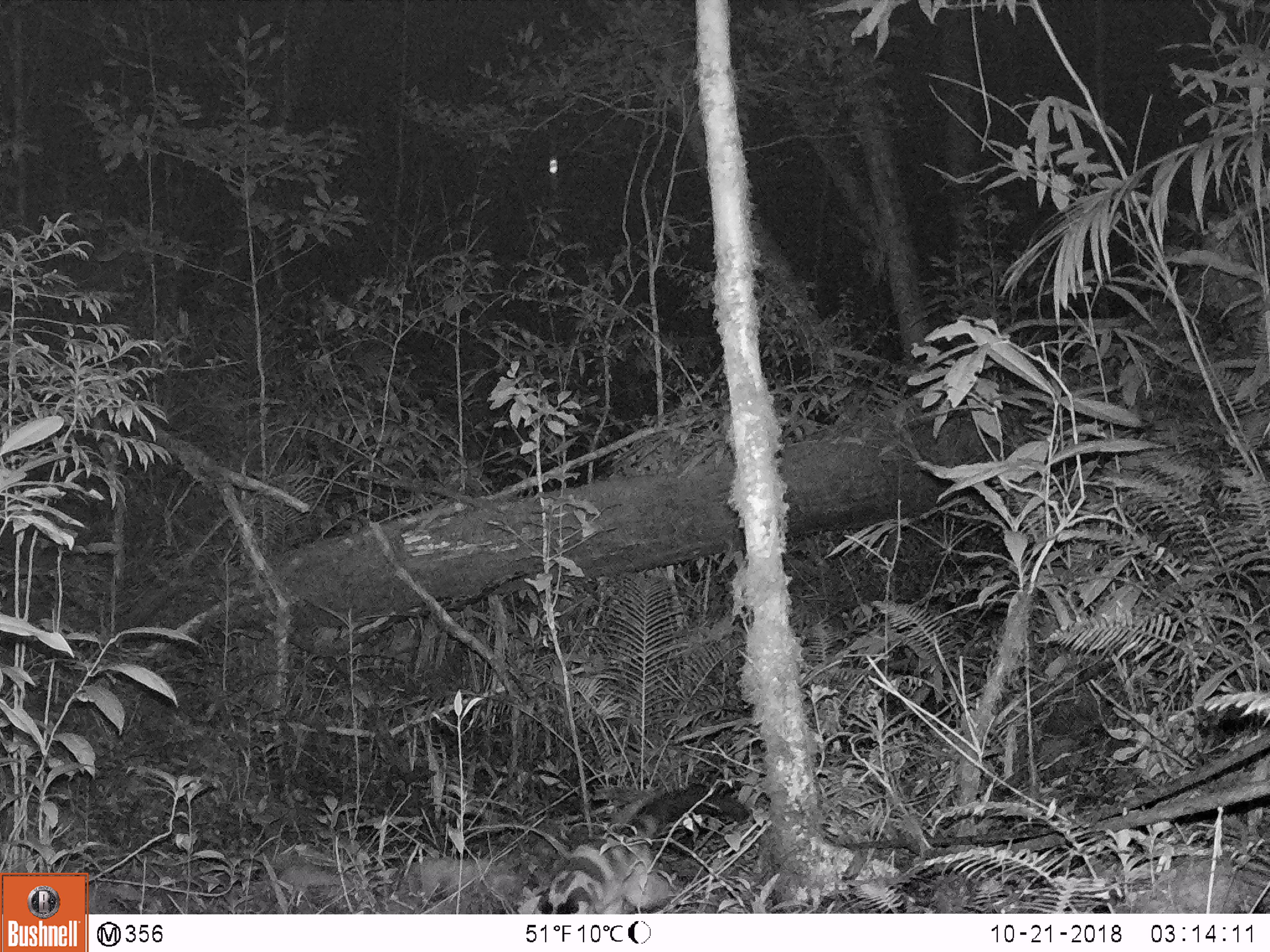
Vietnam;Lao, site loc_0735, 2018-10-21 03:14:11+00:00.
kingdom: Animalia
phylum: Chordata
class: Mammalia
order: Carnivora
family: Viverridae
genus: Chrotogale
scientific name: Chrotogale owstoni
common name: owston's civet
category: owstons civet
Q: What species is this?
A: Owstons civet (owston's civet) (Chrotogale owstoni).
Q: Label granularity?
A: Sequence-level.